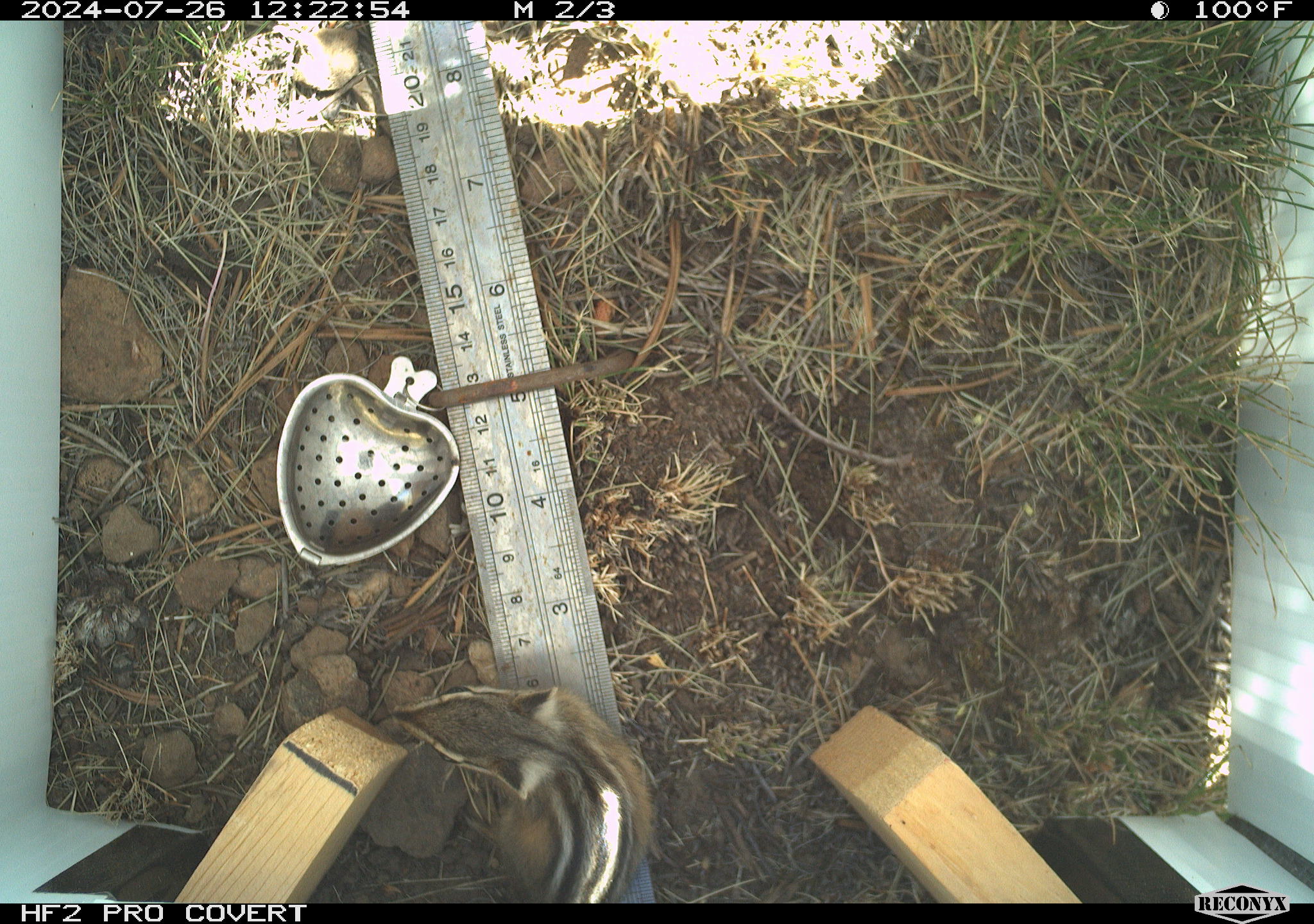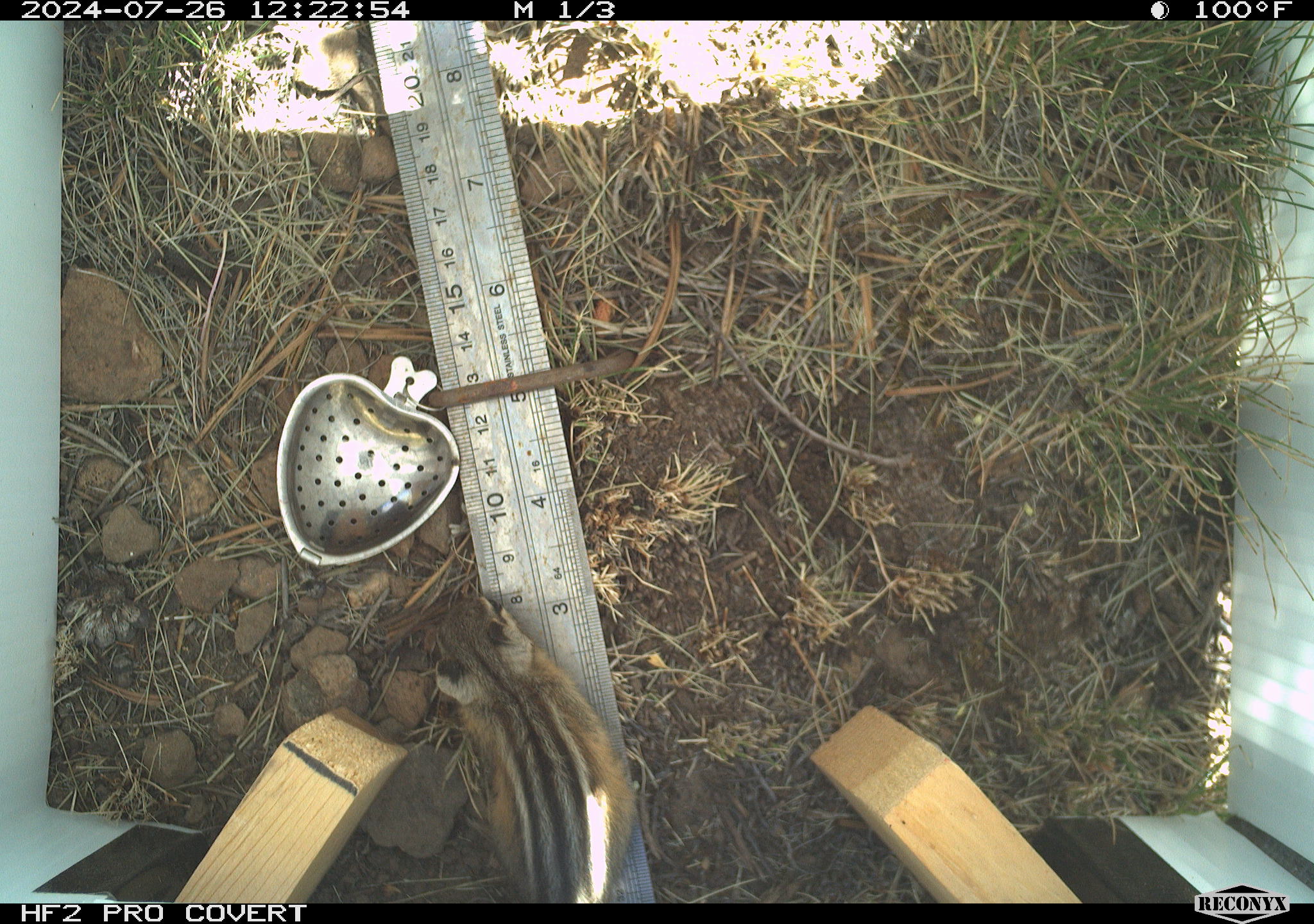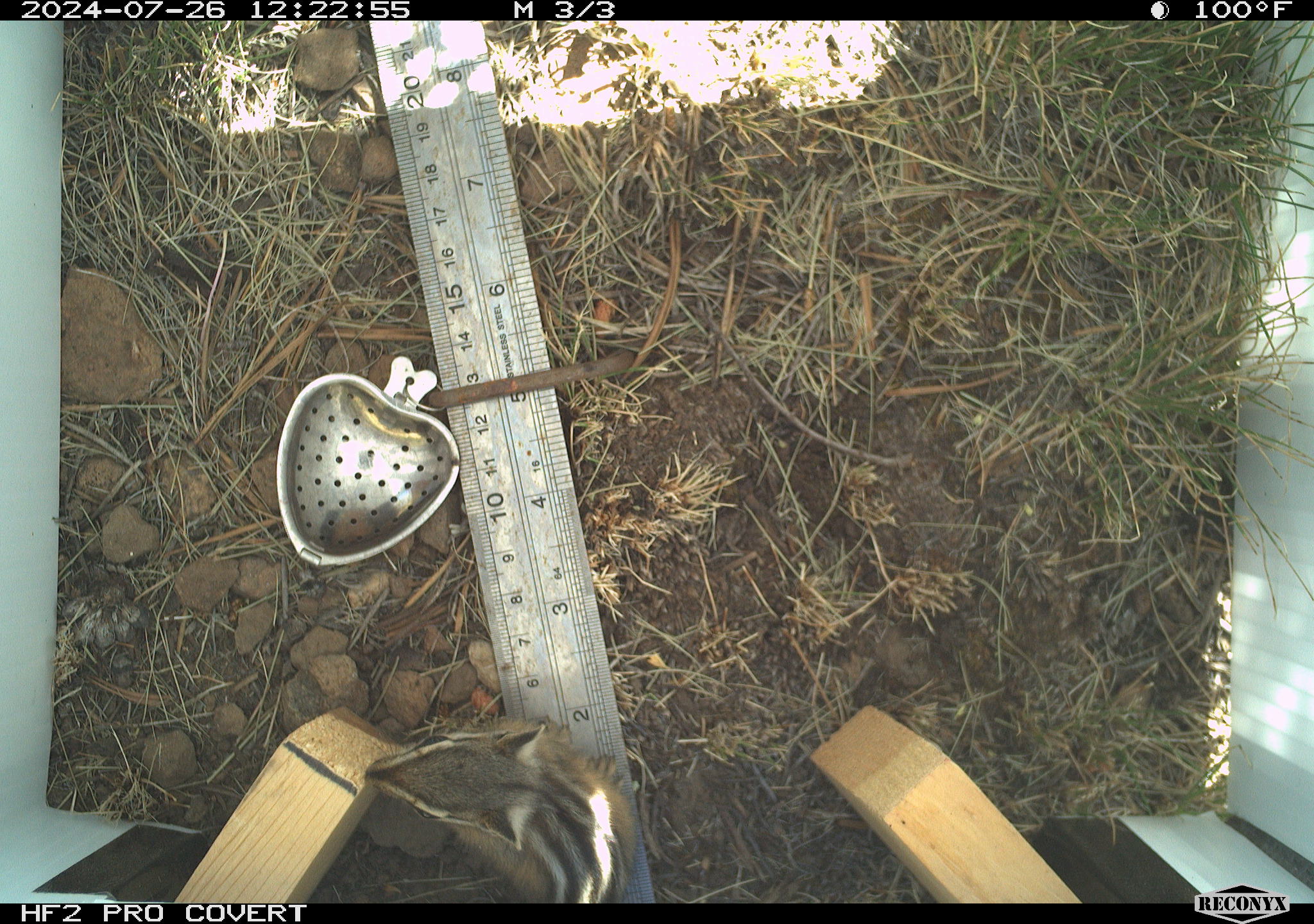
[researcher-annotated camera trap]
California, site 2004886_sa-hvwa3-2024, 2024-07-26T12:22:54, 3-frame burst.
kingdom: Animalia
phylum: Chordata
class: Mammalia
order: Rodentia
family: Sciuridae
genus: Neotamias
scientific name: Neotamias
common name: western chipmunks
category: neotamias species